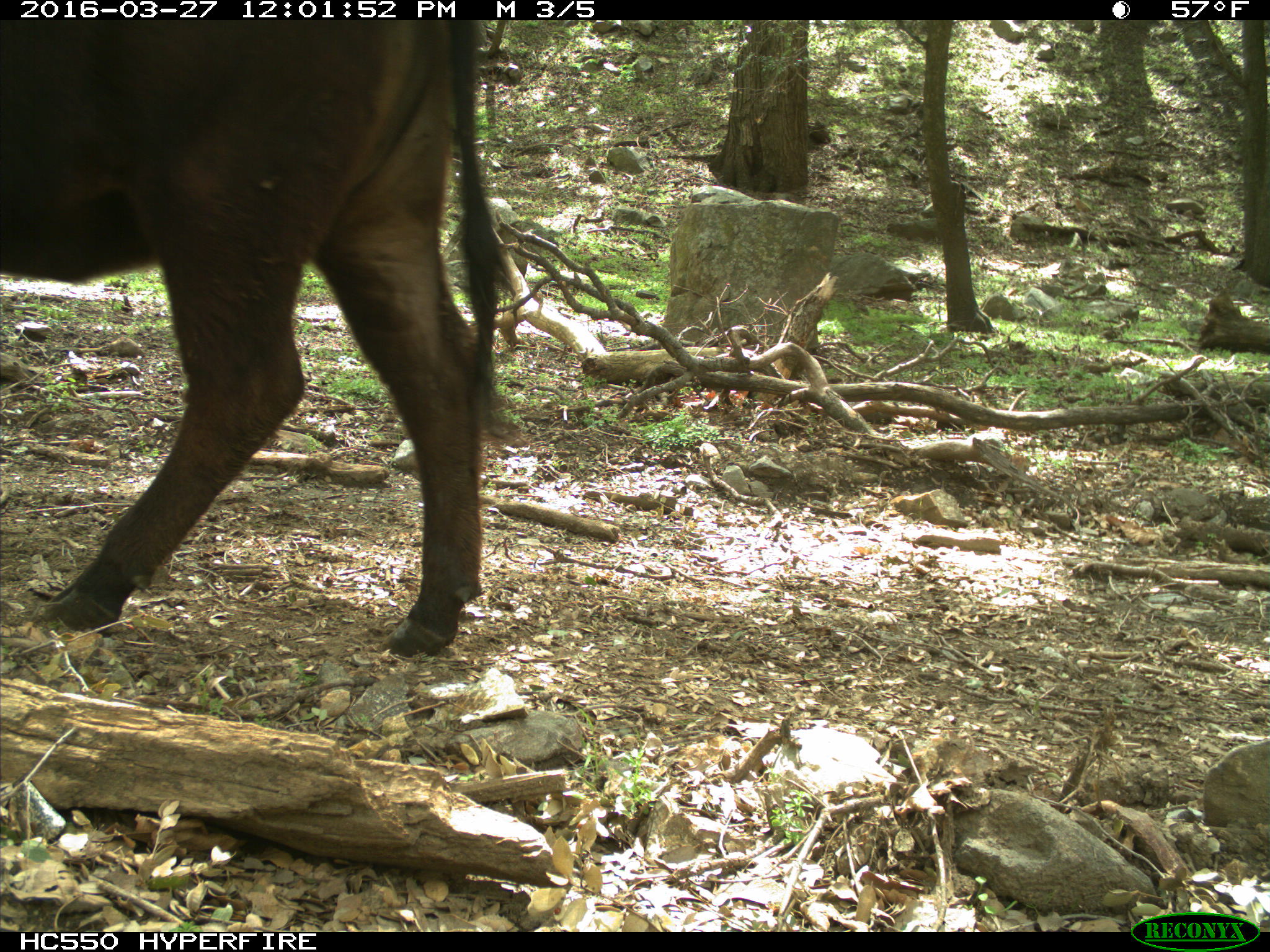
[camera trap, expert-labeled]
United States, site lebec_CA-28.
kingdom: Animalia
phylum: Chordata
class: Mammalia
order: Artiodactyla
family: Bovidae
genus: Bos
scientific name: Bos taurus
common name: domestic cow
Bos taurus (domestic cow).